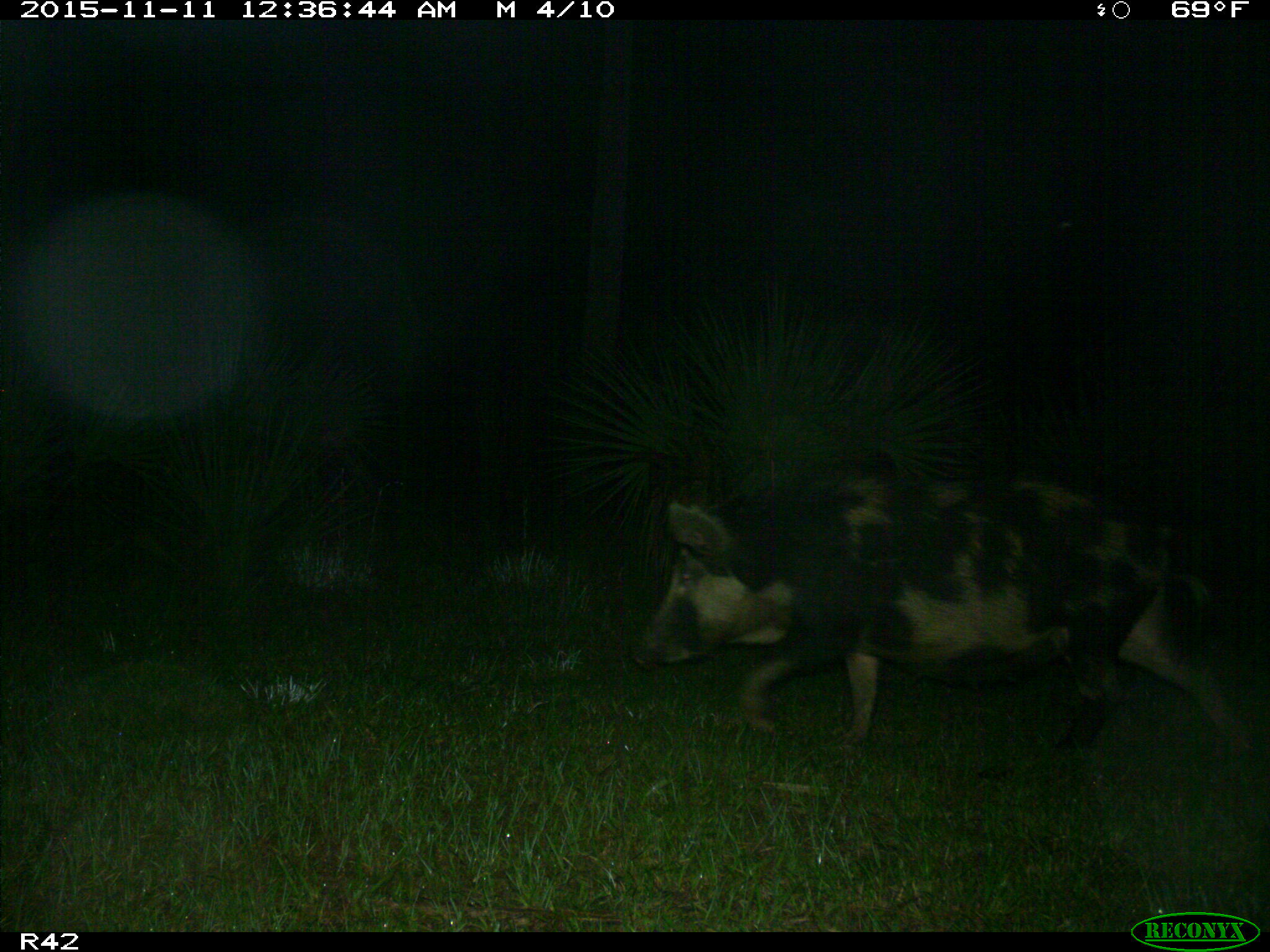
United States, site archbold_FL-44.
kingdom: Animalia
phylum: Chordata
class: Mammalia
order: Artiodactyla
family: Suidae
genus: Sus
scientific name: Sus scrofa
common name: wild boar